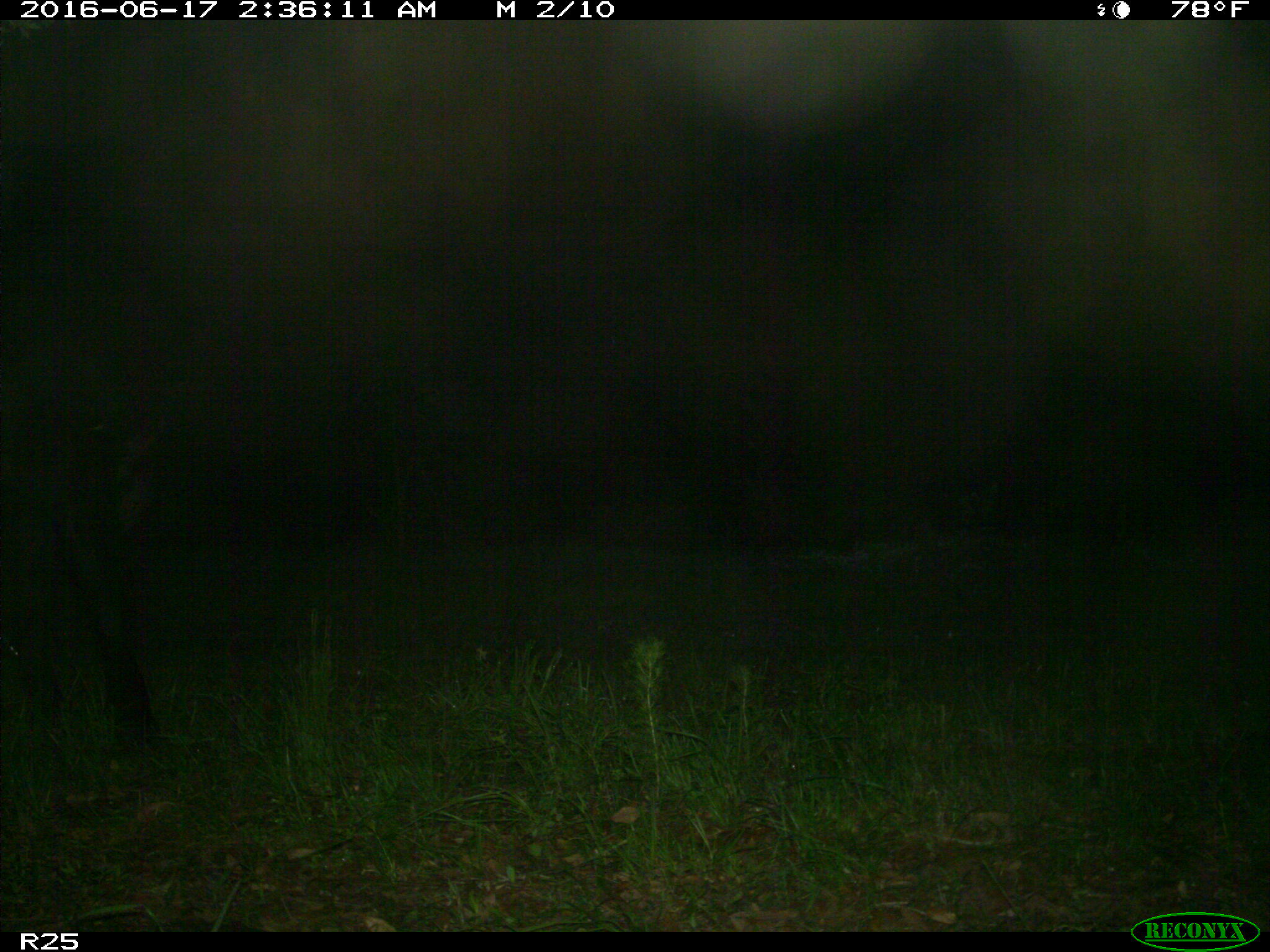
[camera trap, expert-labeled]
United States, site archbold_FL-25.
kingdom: Animalia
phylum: Chordata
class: Mammalia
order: Artiodactyla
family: Bovidae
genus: Bos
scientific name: Bos taurus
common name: domestic cow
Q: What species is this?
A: Bos taurus (domestic cow).